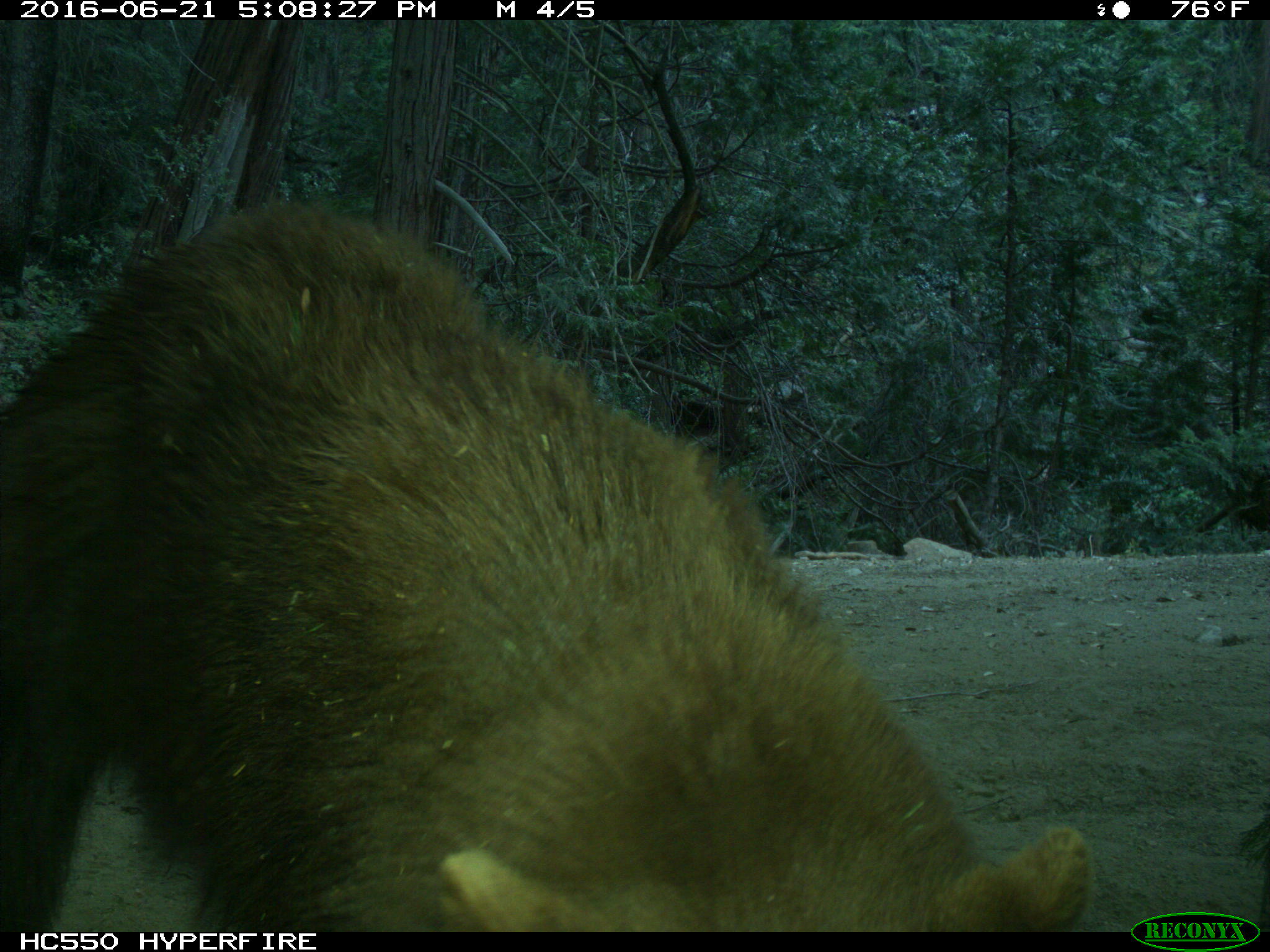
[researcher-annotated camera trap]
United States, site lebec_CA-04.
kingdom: Animalia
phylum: Chordata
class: Mammalia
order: Carnivora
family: Ursidae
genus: Ursus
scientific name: Ursus americanus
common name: american black bear